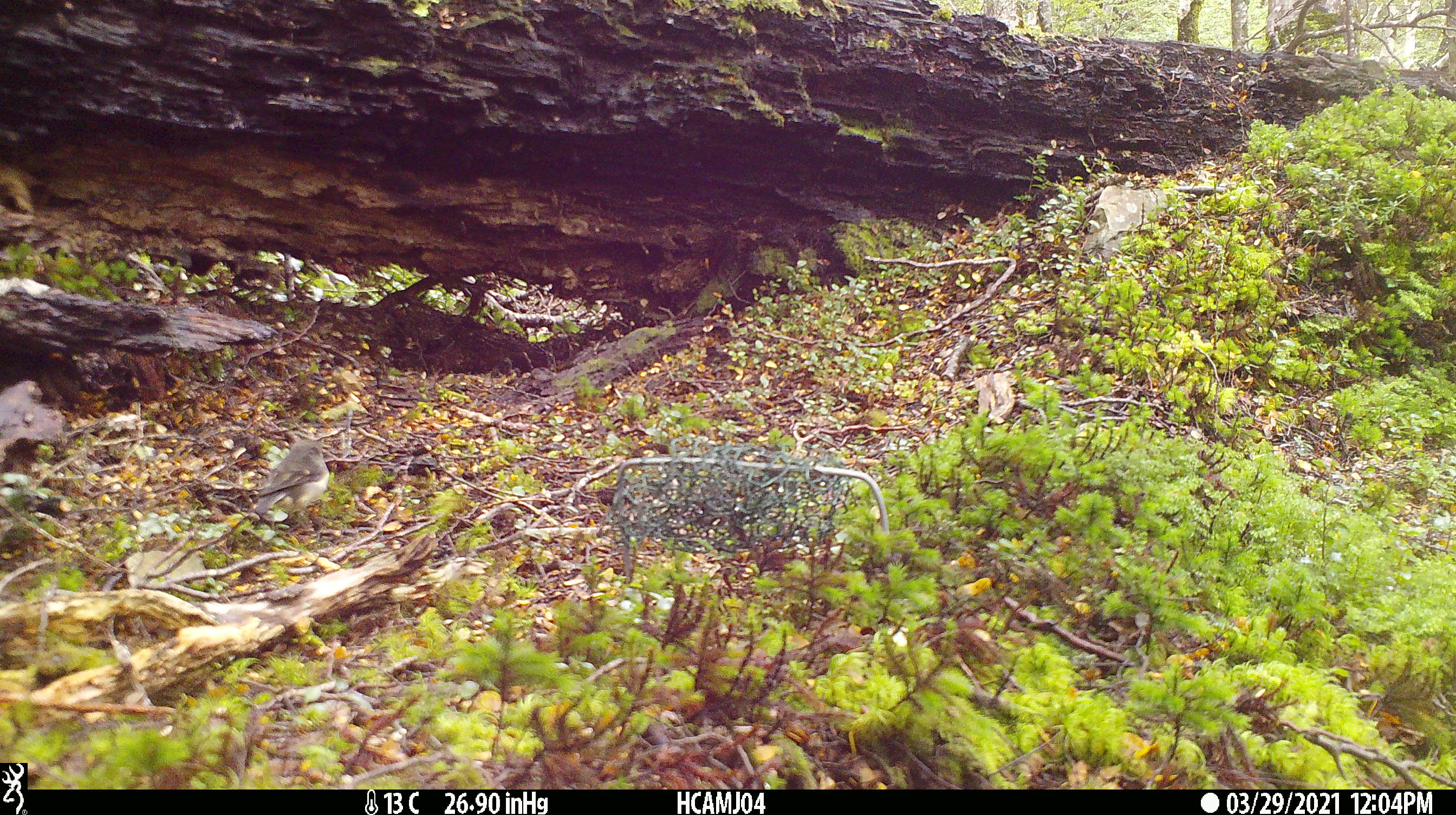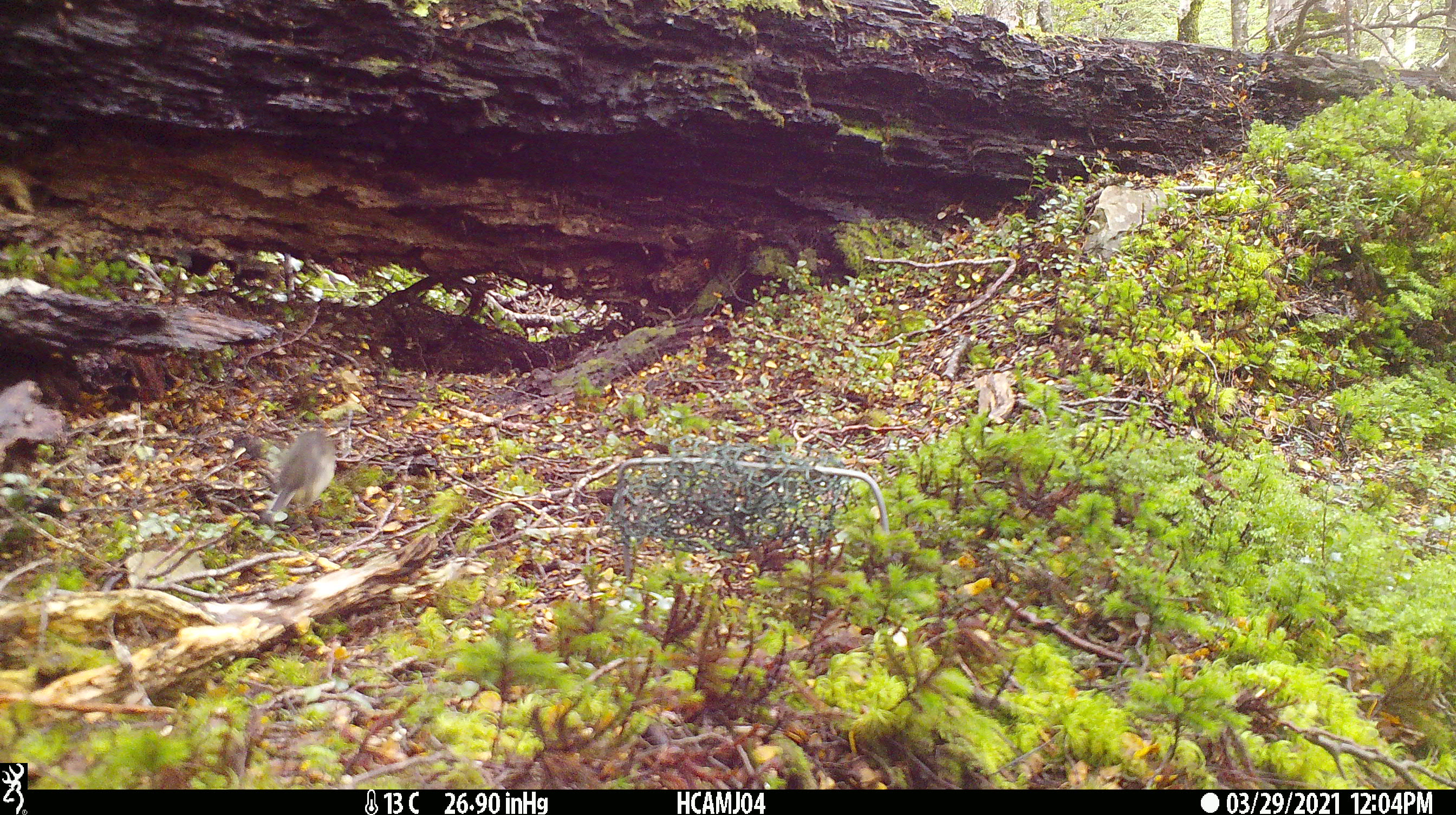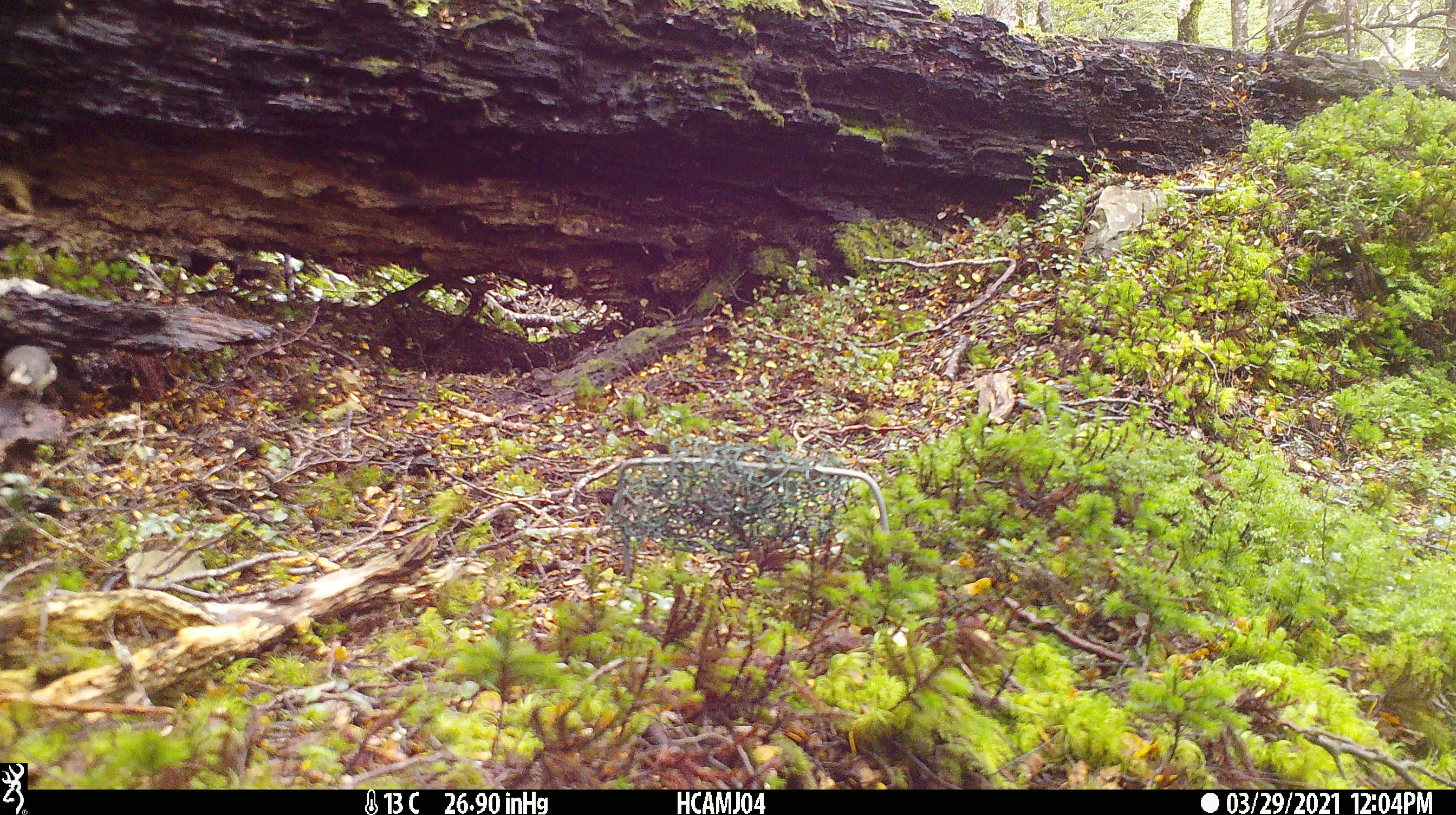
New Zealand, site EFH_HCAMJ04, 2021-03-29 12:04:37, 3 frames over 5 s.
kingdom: Animalia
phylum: Chordata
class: Aves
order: Passeriformes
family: Petroicidae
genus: Petroica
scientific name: Petroica macrocephala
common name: tomtit